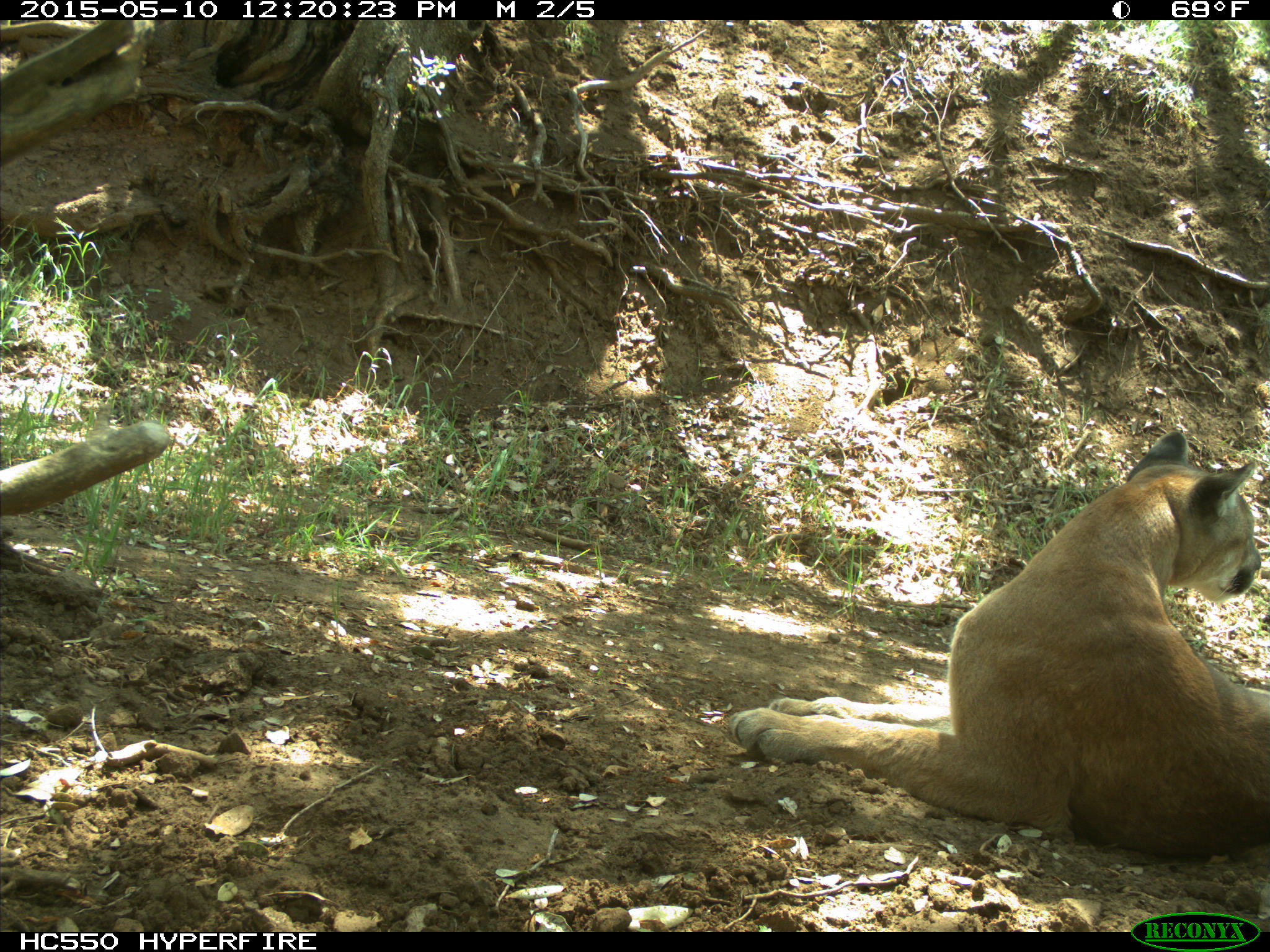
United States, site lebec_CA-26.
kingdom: Animalia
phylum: Chordata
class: Mammalia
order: Carnivora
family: Felidae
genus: Puma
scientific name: Puma concolor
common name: mountain lion